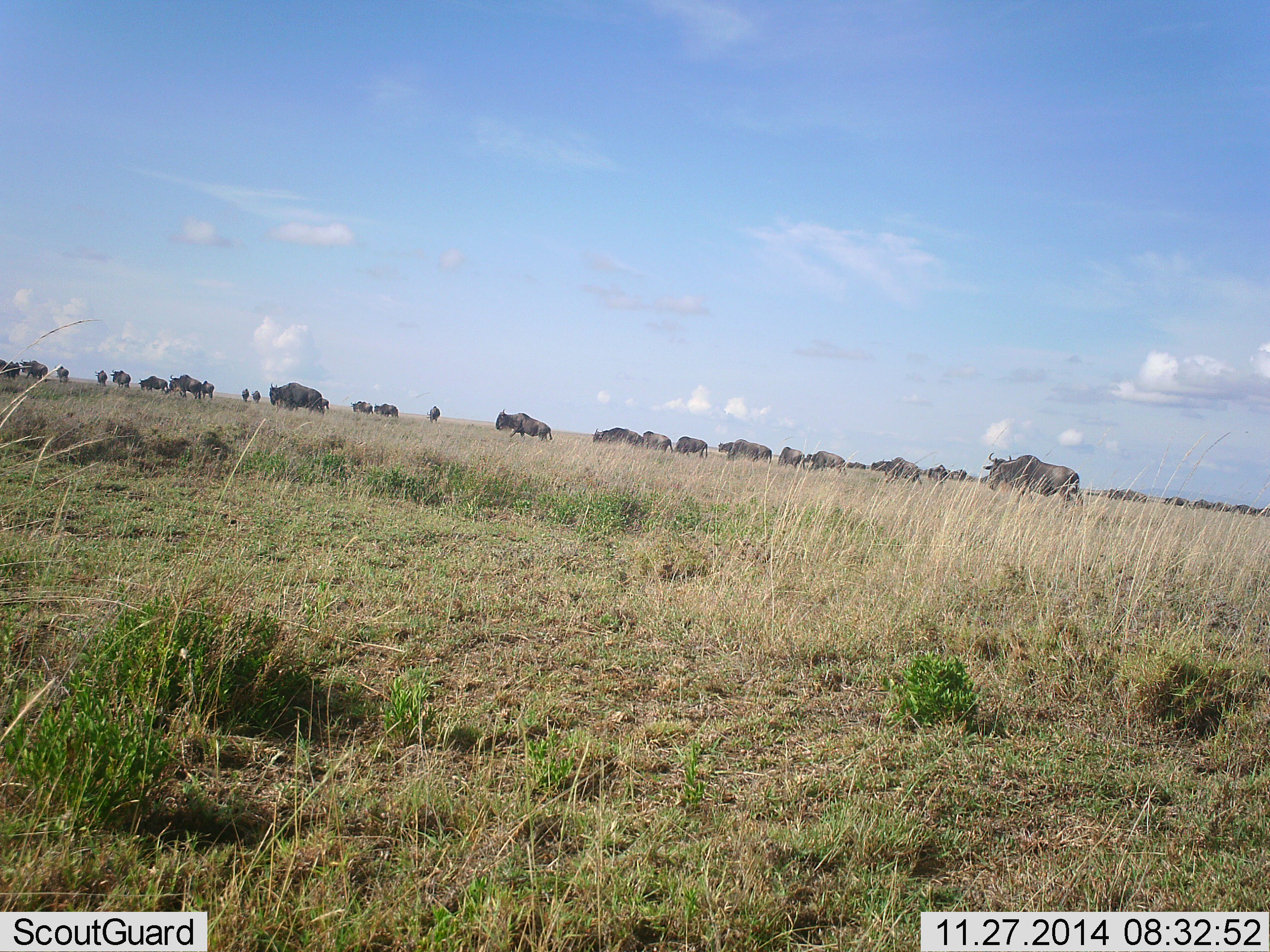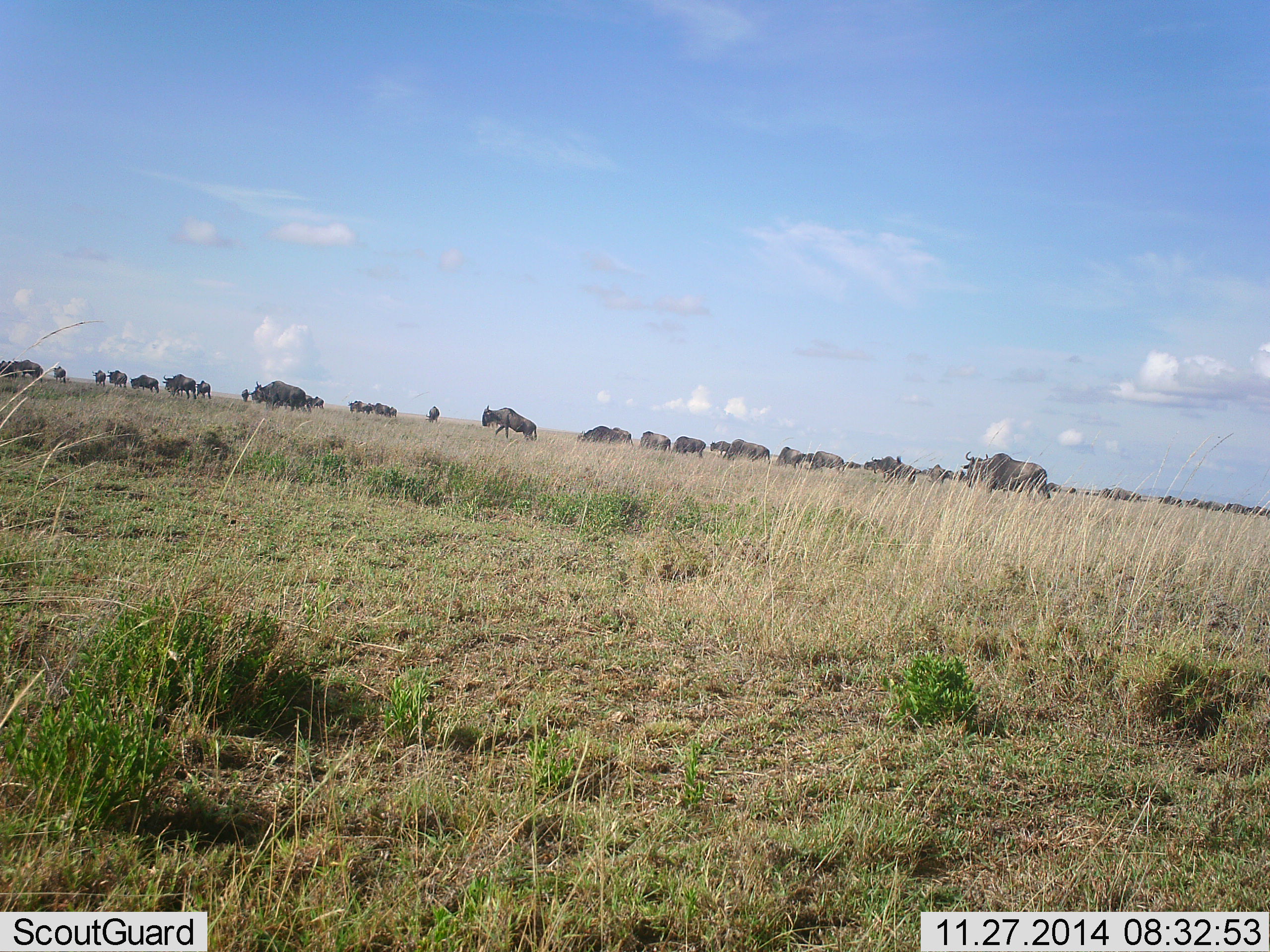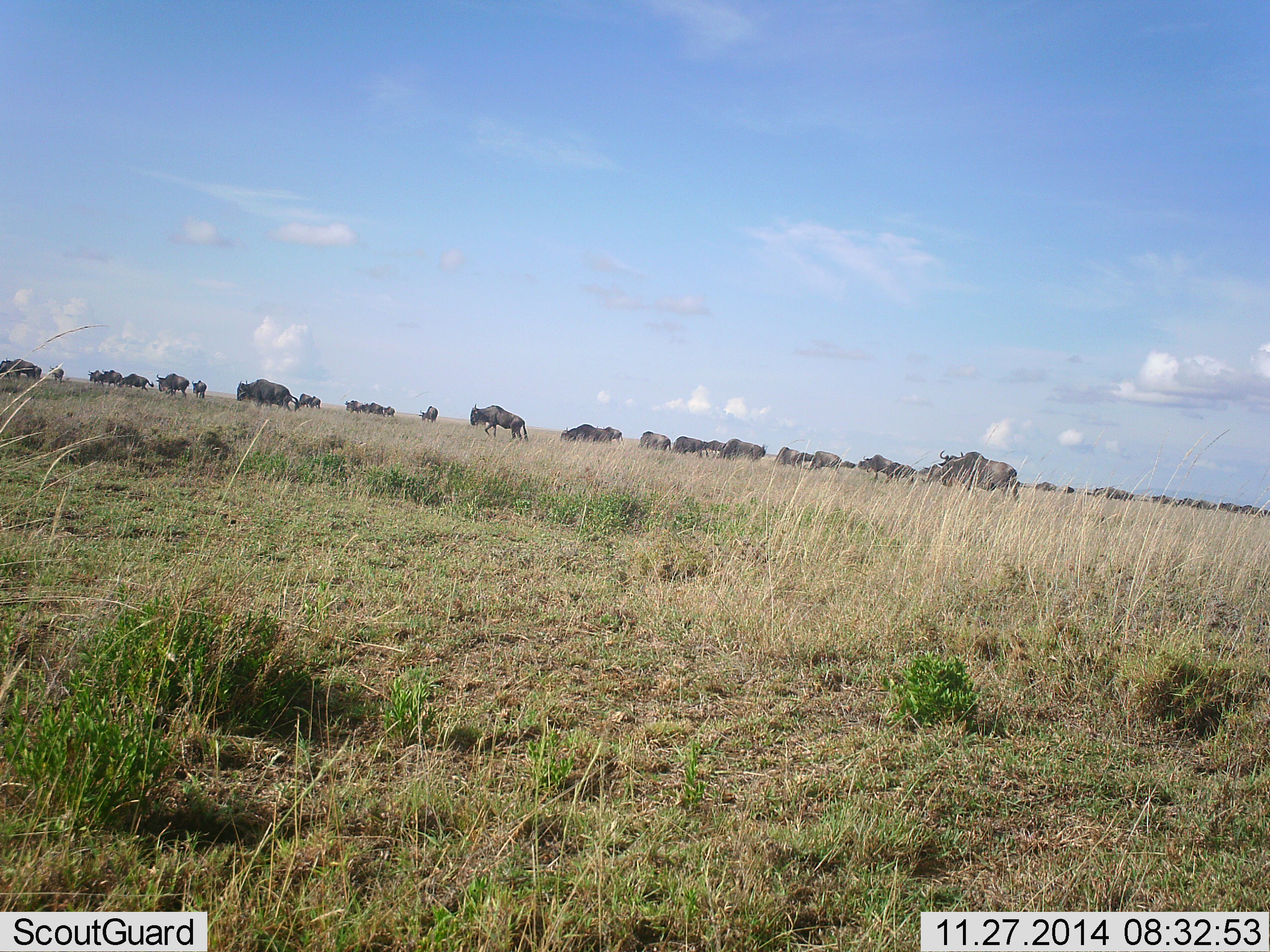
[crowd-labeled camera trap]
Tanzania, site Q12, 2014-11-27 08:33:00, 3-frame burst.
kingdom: Animalia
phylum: Chordata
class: Mammalia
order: Artiodactyla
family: Bovidae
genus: Connochaetes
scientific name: Connochaetes taurinus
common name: blue wildebeest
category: wildebeest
Wildebeest (blue wildebeest) (Connochaetes taurinus), count 11-50. Behavior (volunteer vote fractions): standing 0%, resting 0%, moving 100%, interacting 0%. Young present (vote fraction): 0%. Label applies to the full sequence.